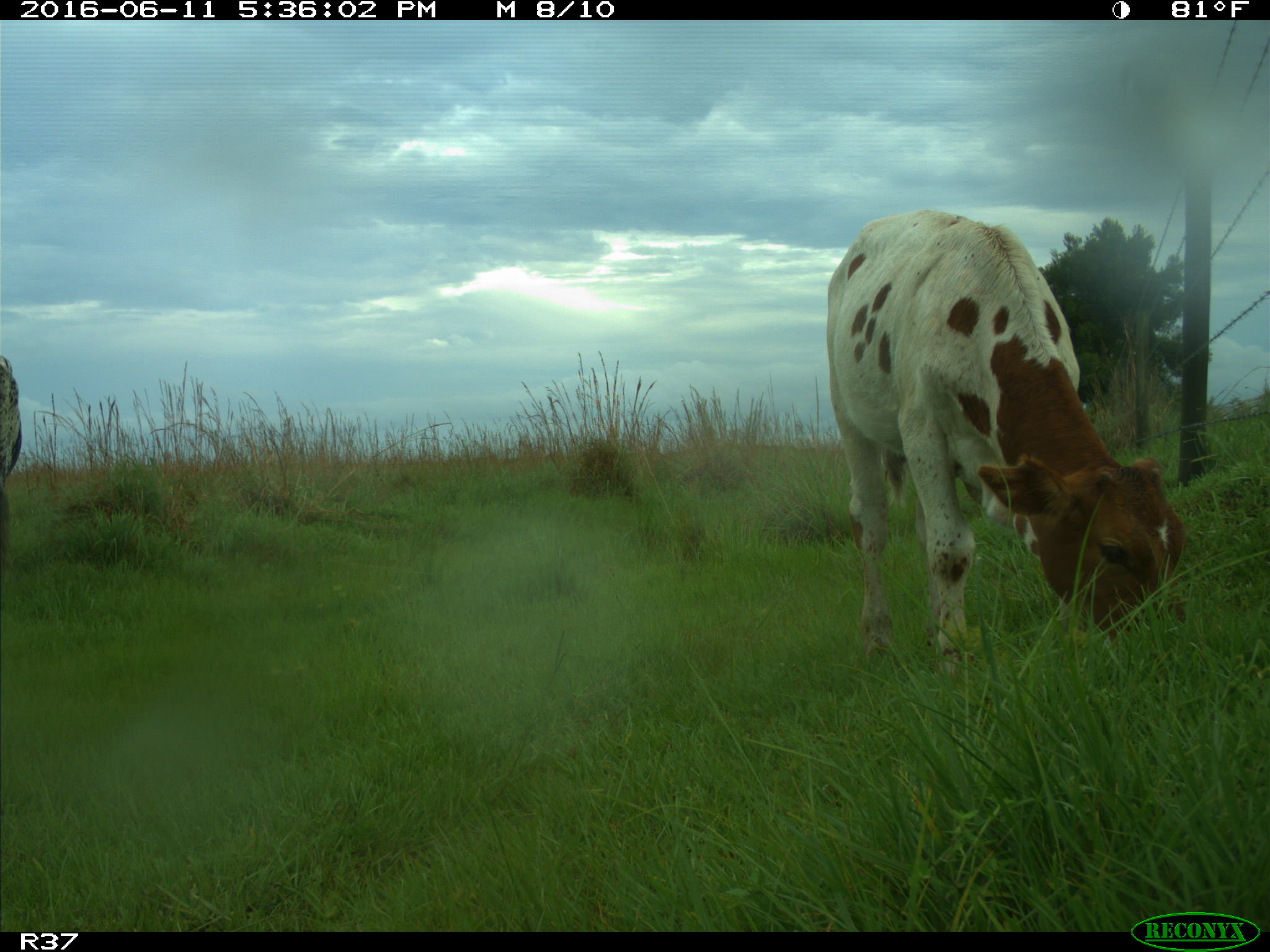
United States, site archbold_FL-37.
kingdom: Animalia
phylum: Chordata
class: Mammalia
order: Artiodactyla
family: Bovidae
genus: Bos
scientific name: Bos taurus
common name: domestic cow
Bos taurus (domestic cow).